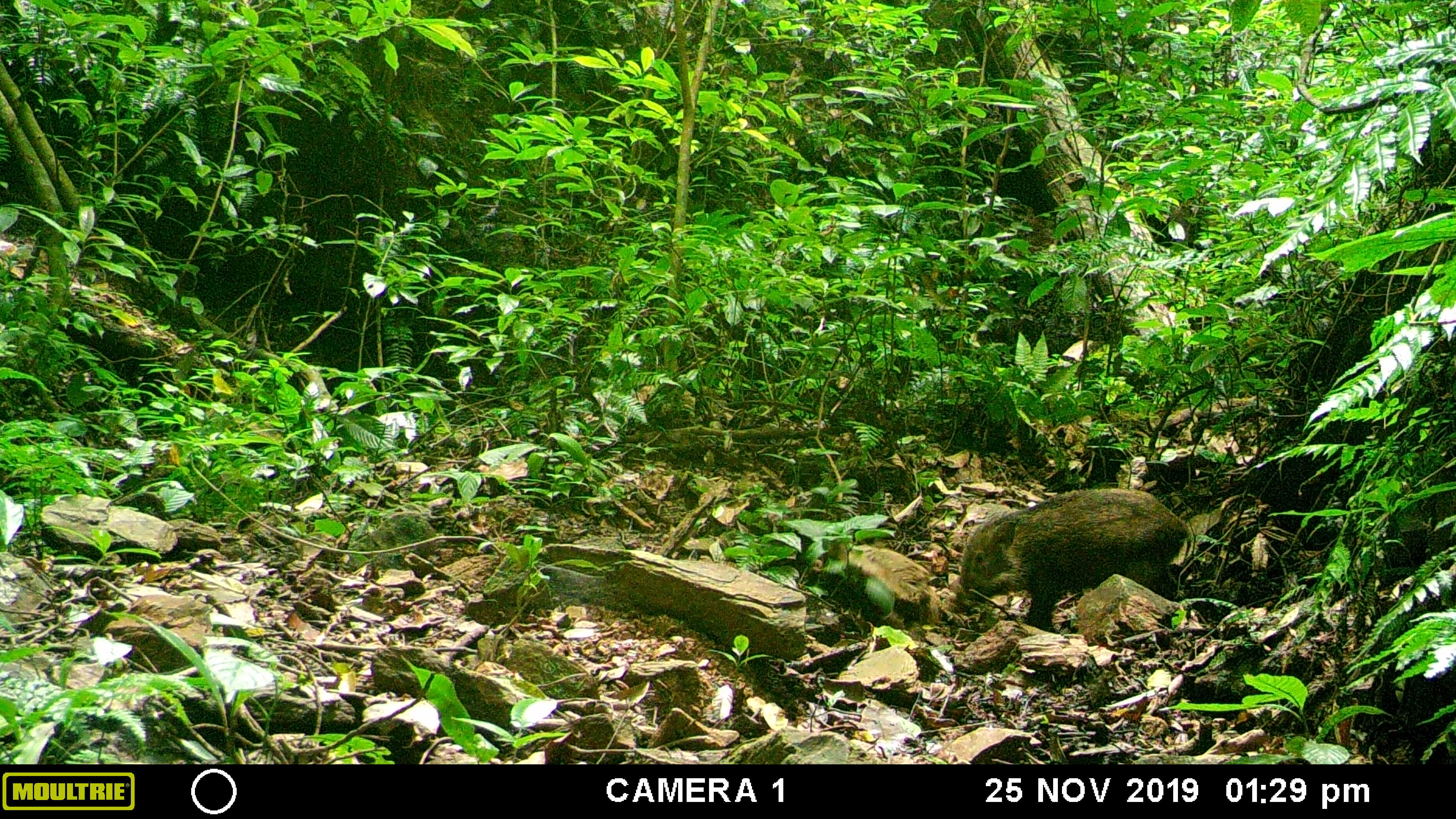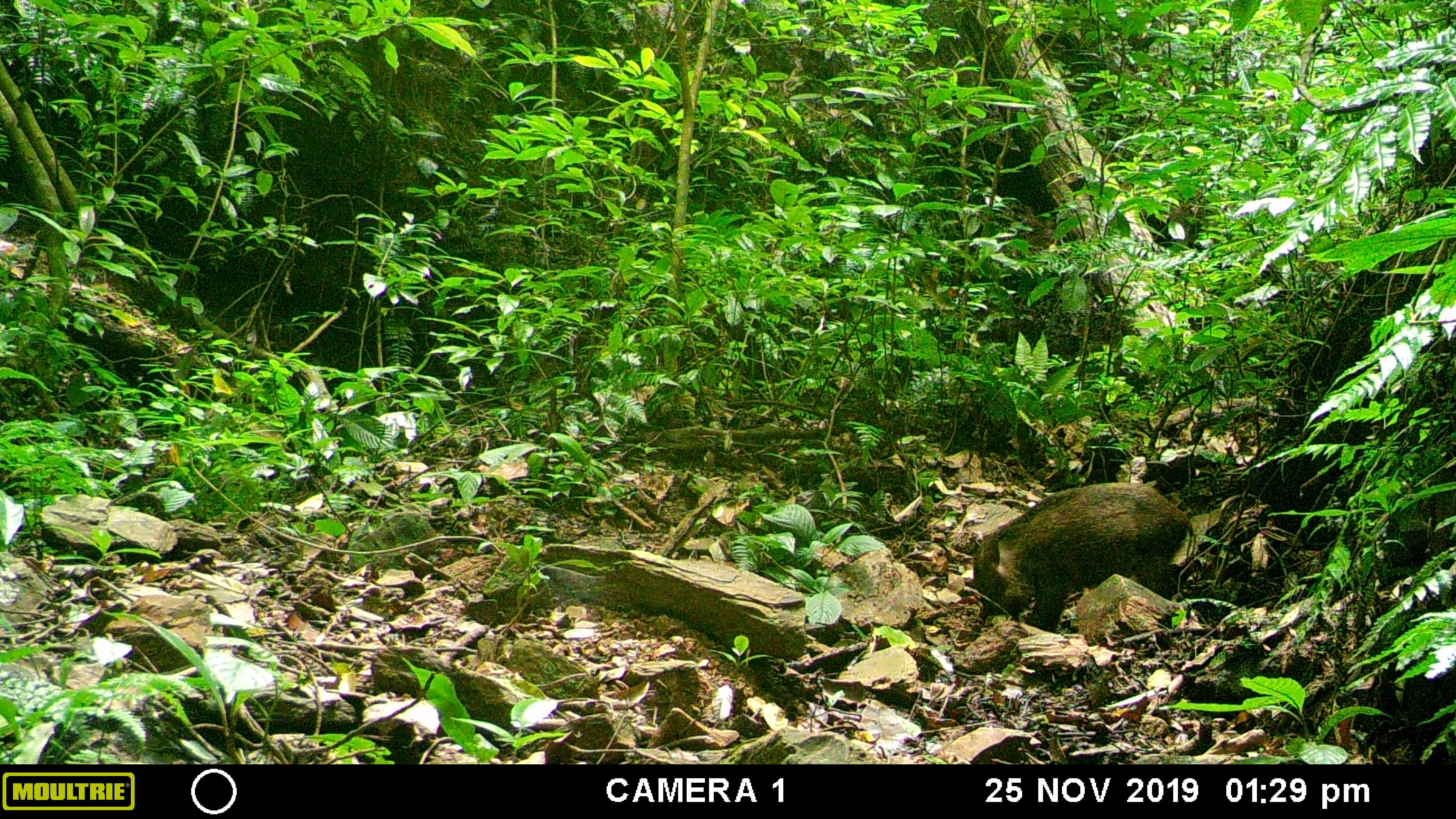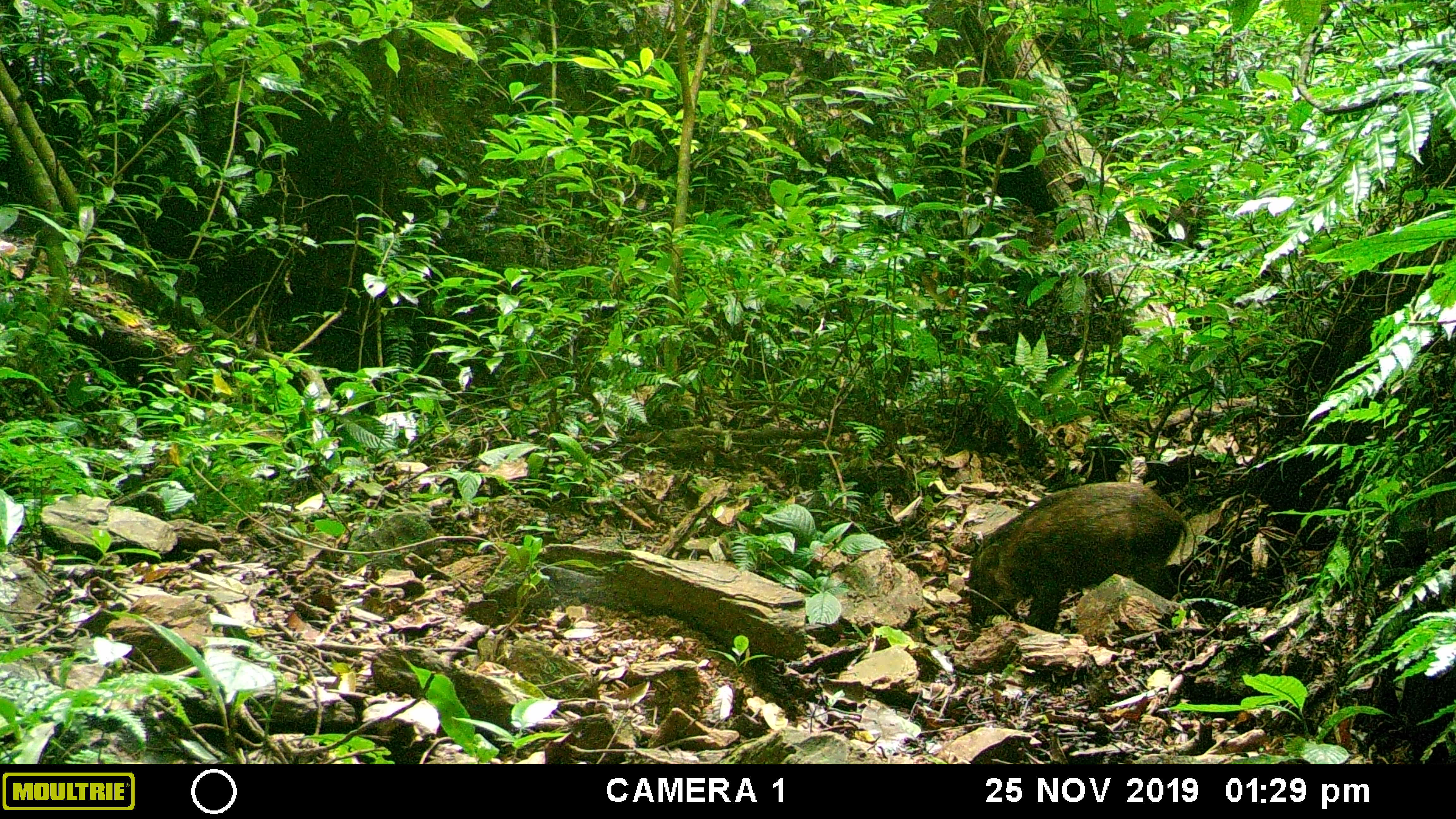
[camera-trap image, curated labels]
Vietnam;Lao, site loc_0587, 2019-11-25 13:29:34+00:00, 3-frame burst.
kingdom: Animalia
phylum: Chordata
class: Mammalia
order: Artiodactyla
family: Suidae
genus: Sus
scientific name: Sus scrofa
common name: eurasian wild pig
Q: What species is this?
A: Eurasian wild pig (Sus scrofa).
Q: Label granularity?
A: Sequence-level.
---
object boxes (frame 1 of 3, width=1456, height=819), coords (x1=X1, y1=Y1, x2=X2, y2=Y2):
eurasian wild pig: (x1=951, y1=486, x2=1192, y2=632)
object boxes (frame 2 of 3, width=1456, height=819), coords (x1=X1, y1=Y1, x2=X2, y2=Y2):
eurasian wild pig: (x1=972, y1=480, x2=1194, y2=632)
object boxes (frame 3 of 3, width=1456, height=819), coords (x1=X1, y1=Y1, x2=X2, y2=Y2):
eurasian wild pig: (x1=966, y1=479, x2=1188, y2=633)